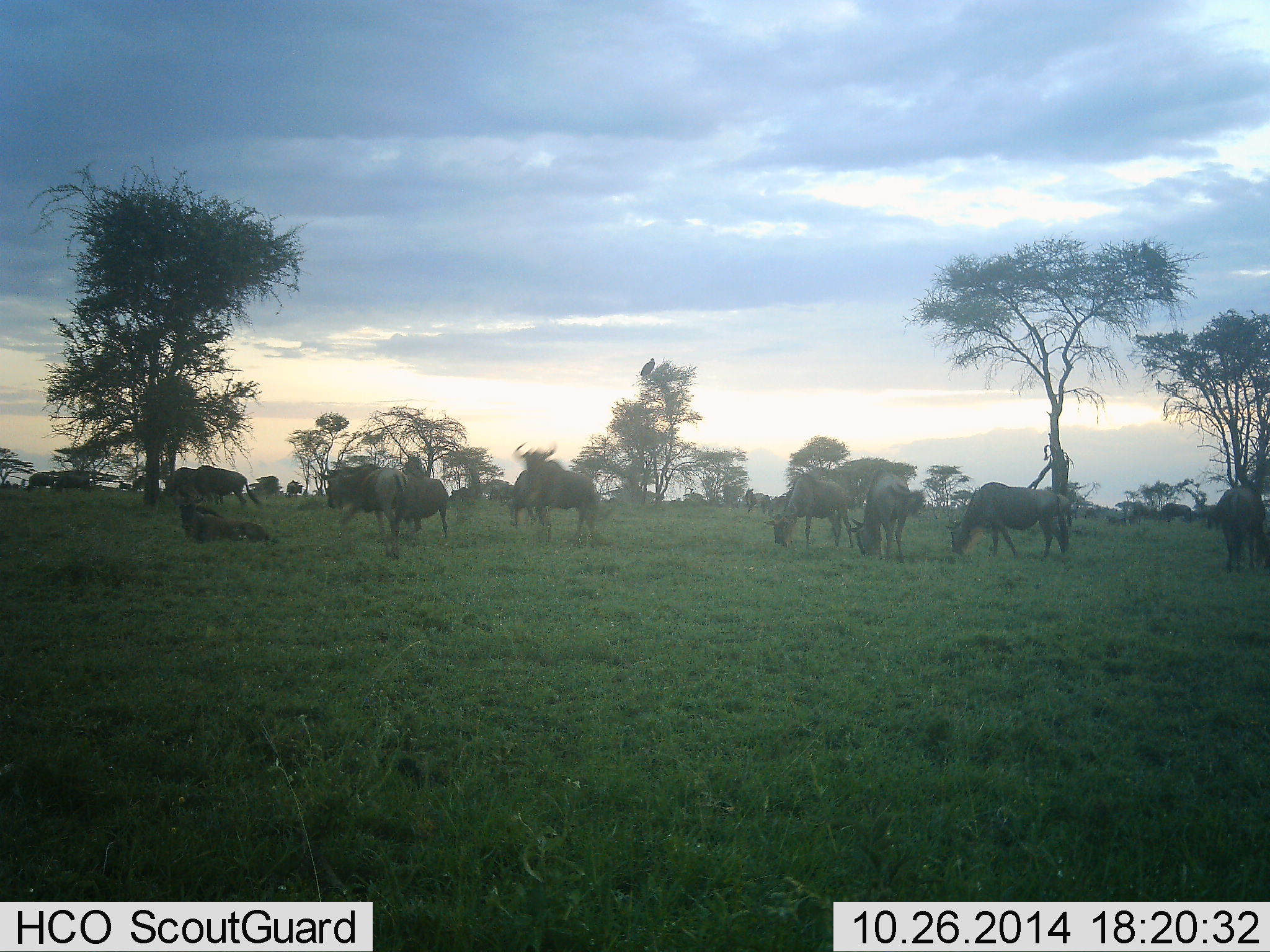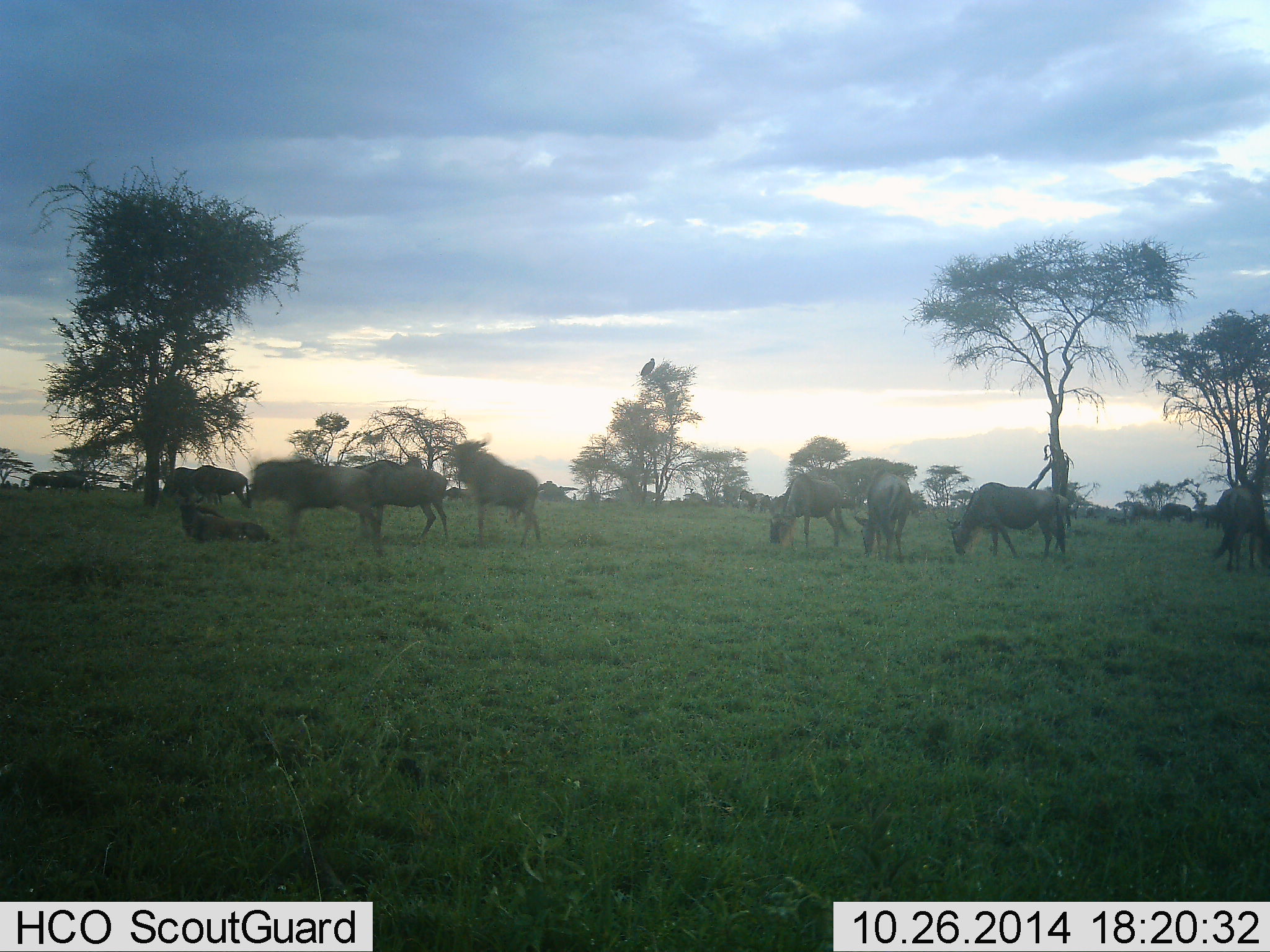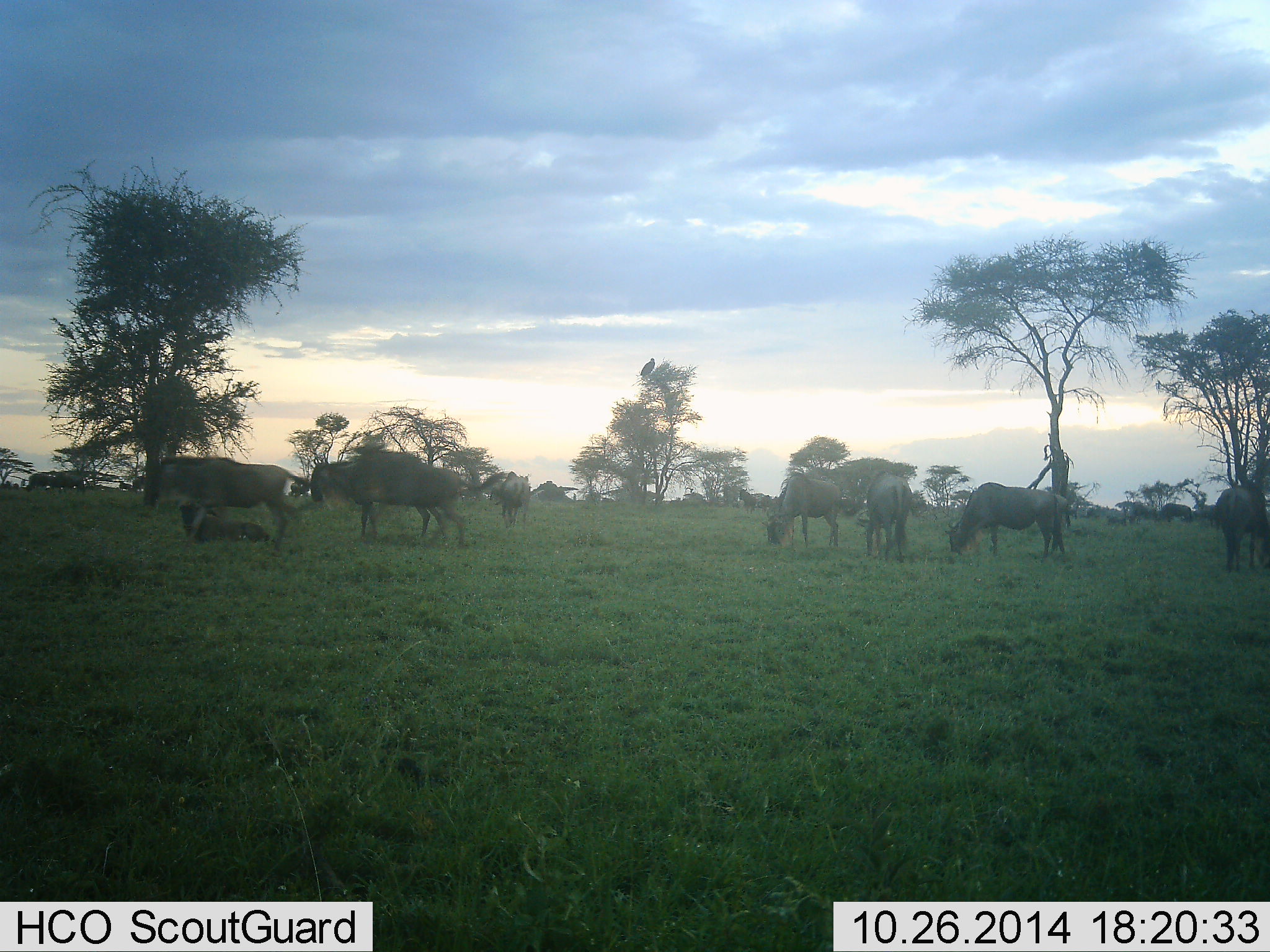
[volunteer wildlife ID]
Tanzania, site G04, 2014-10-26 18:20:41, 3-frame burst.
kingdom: Animalia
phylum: Chordata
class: Mammalia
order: Artiodactyla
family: Bovidae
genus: Connochaetes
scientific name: Connochaetes taurinus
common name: blue wildebeest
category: wildebeest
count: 11-50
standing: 64%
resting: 55%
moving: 64%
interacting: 36%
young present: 0%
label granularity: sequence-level